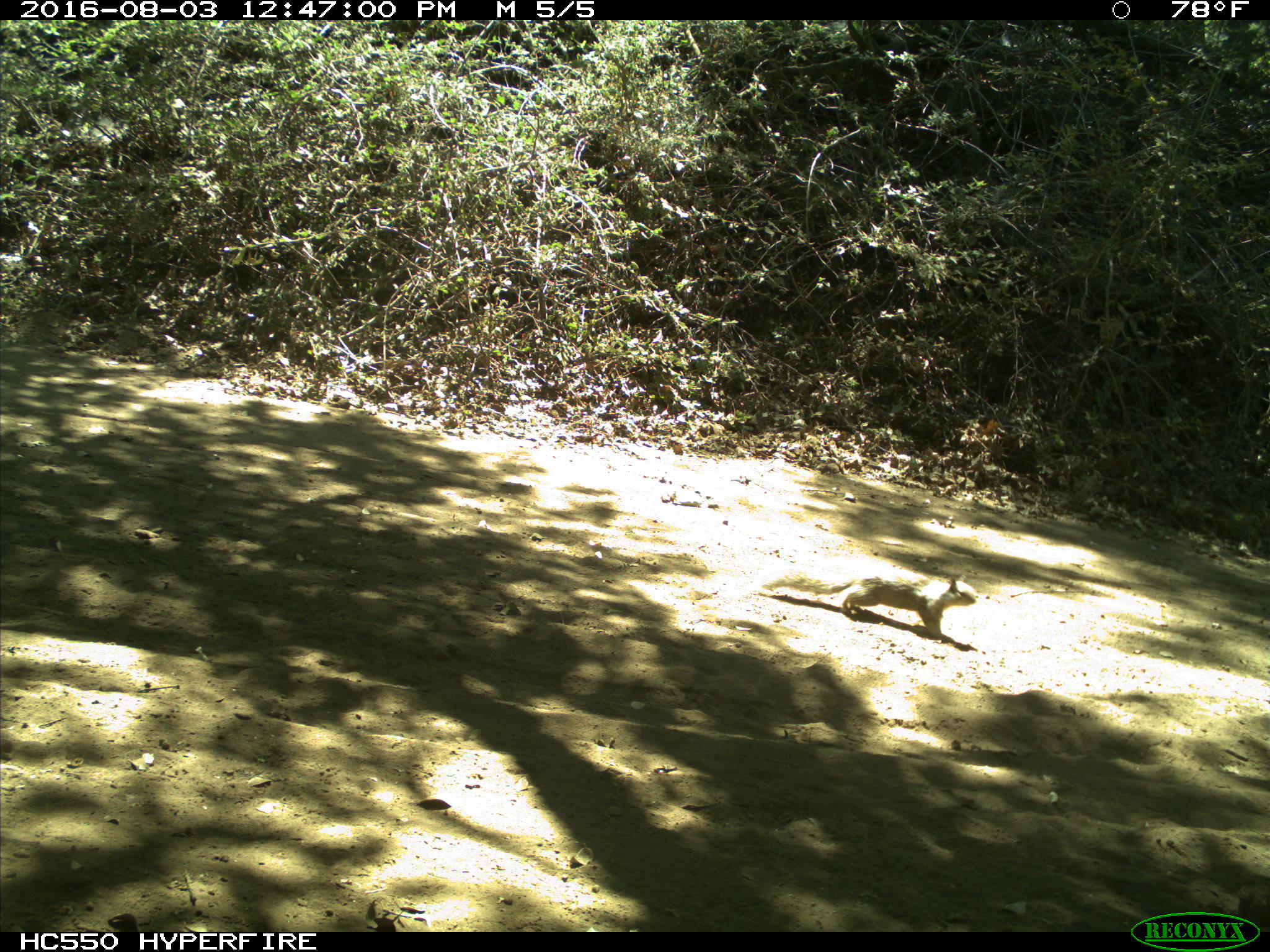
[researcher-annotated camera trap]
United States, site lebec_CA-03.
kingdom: Animalia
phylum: Chordata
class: Mammalia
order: Rodentia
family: Sciuridae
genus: Otospermophilus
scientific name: Otospermophilus beecheyi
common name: california ground squirrel